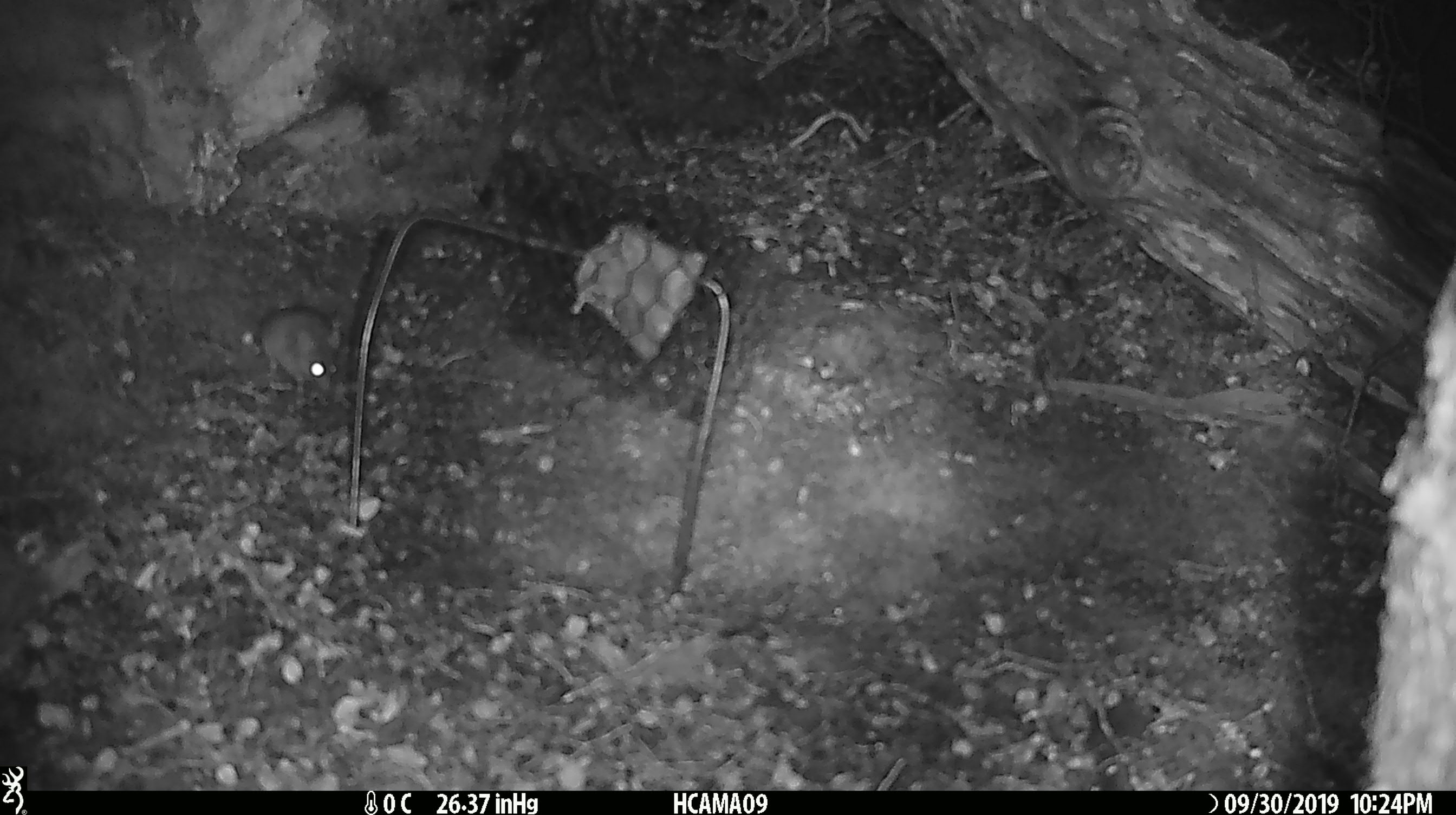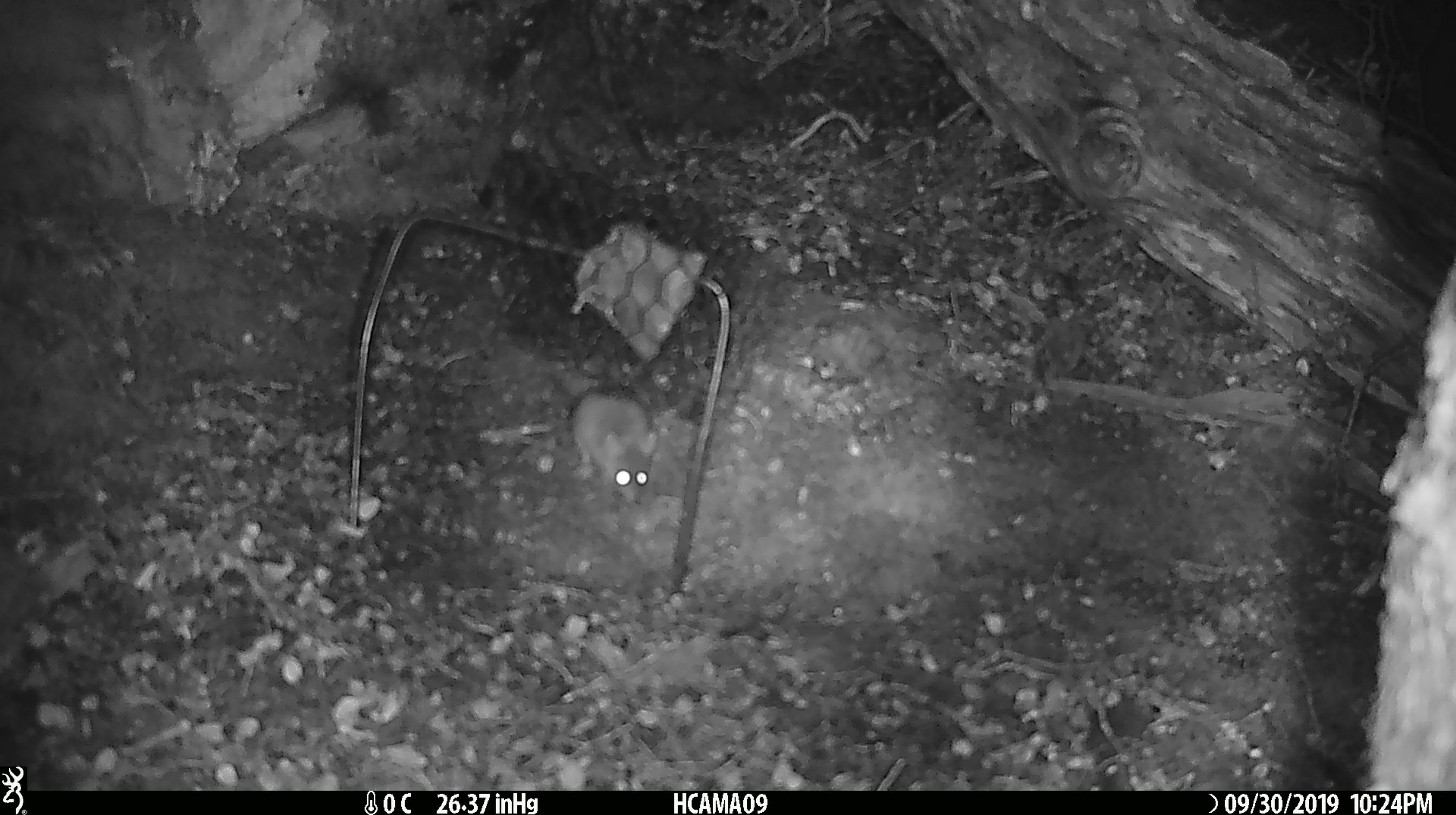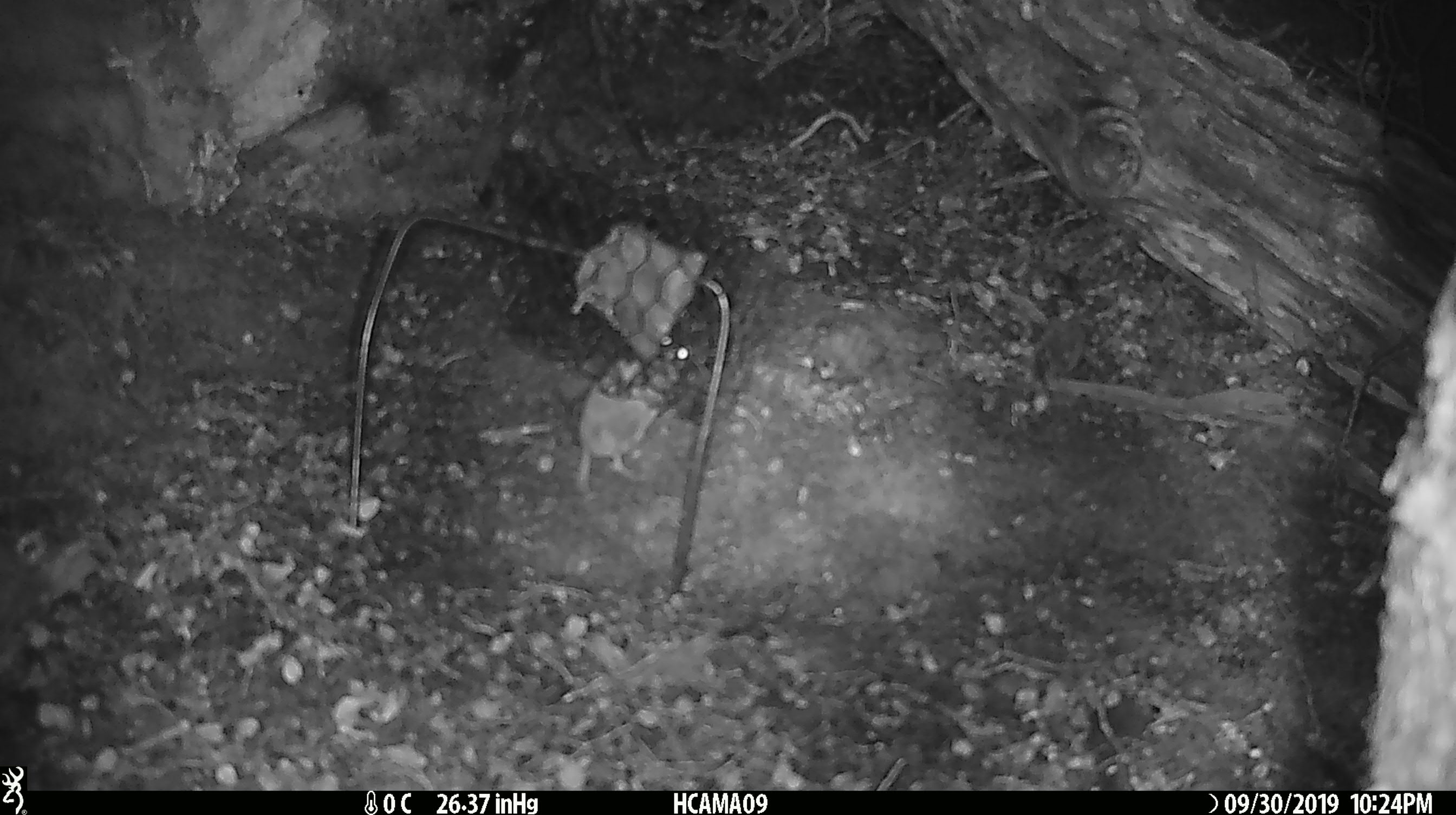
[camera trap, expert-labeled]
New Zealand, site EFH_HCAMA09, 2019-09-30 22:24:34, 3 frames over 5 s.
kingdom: Animalia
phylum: Chordata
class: Mammalia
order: Rodentia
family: Muridae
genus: Mus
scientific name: Mus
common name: mouse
Mouse (Mus).